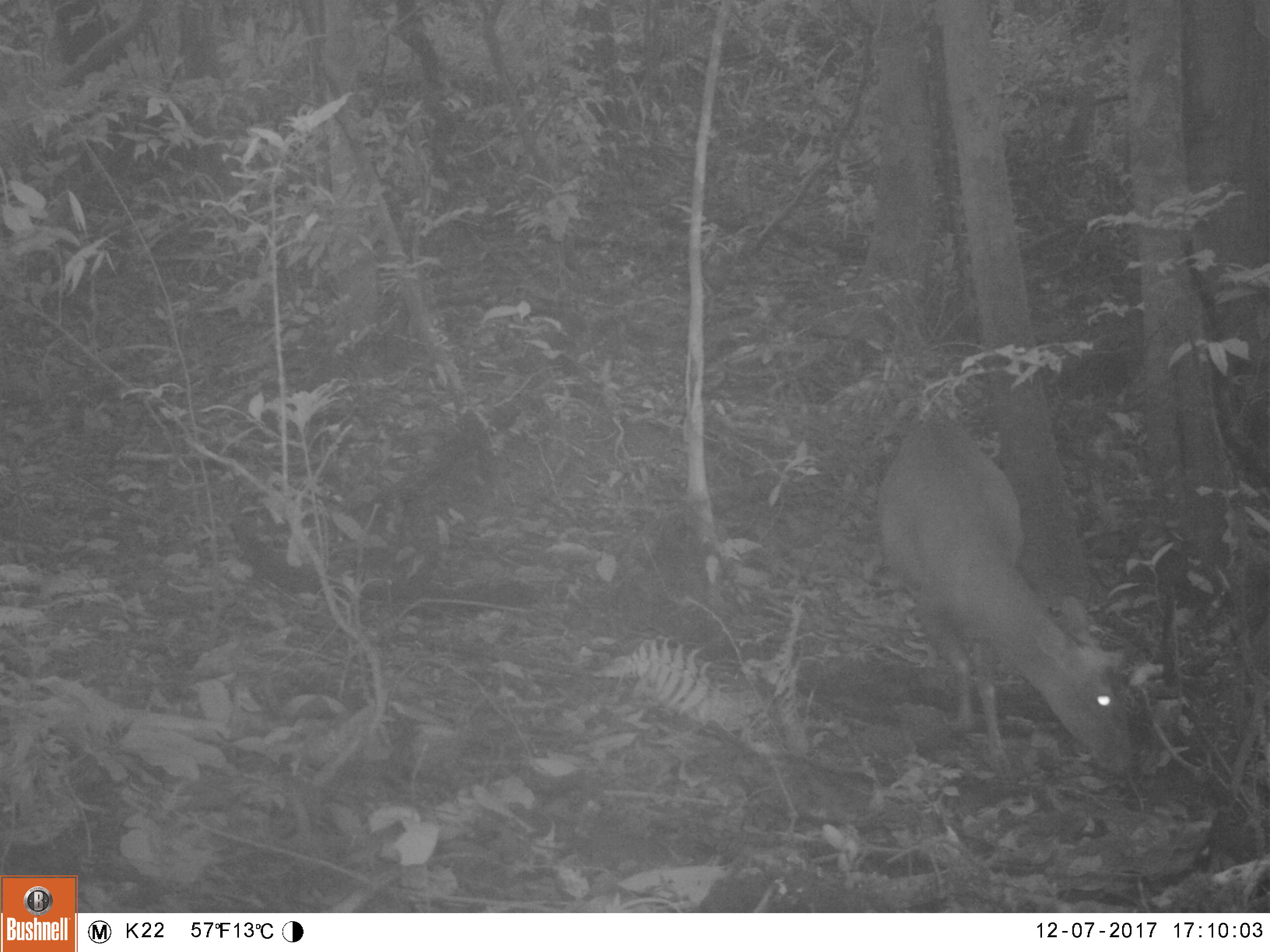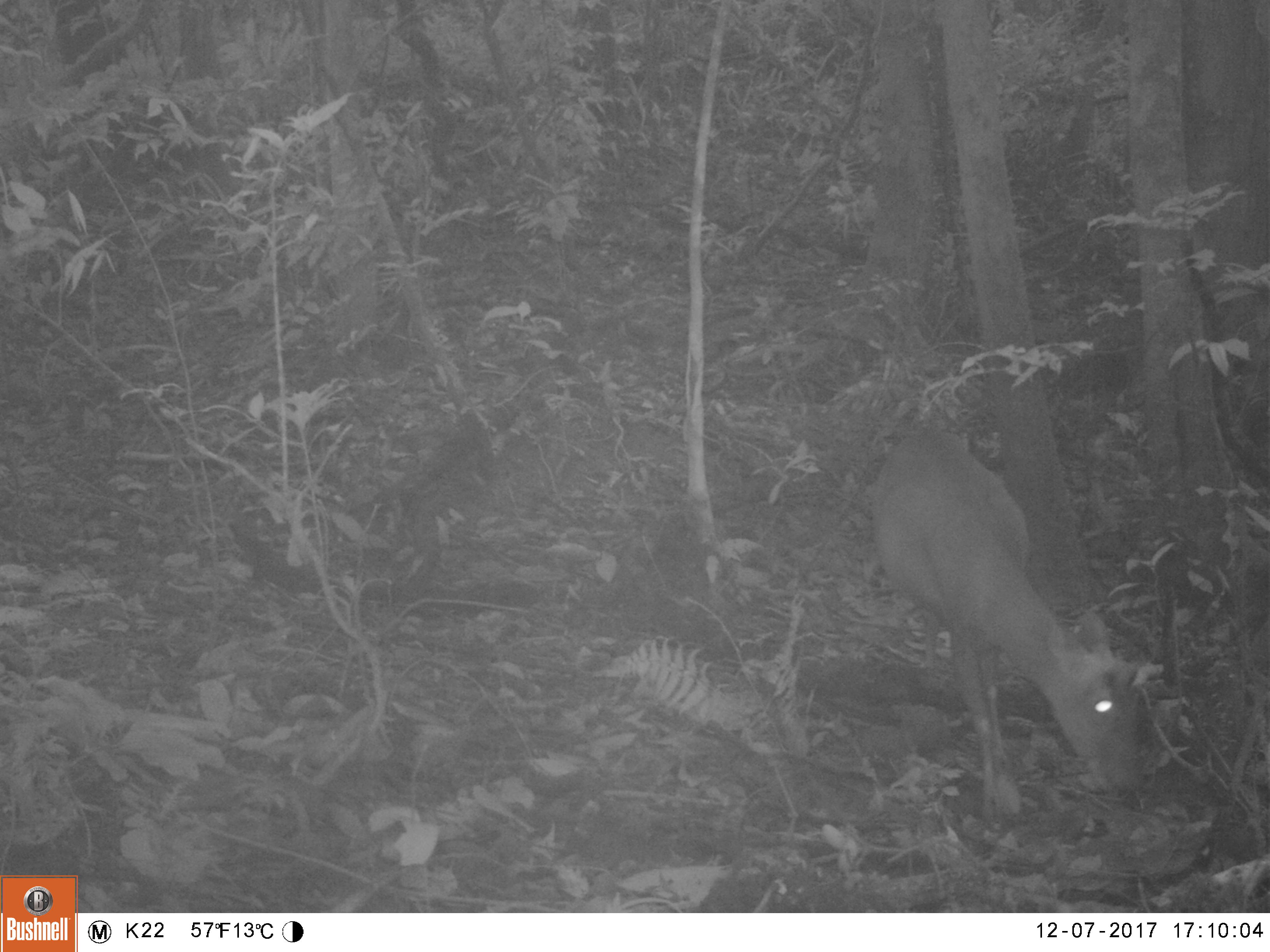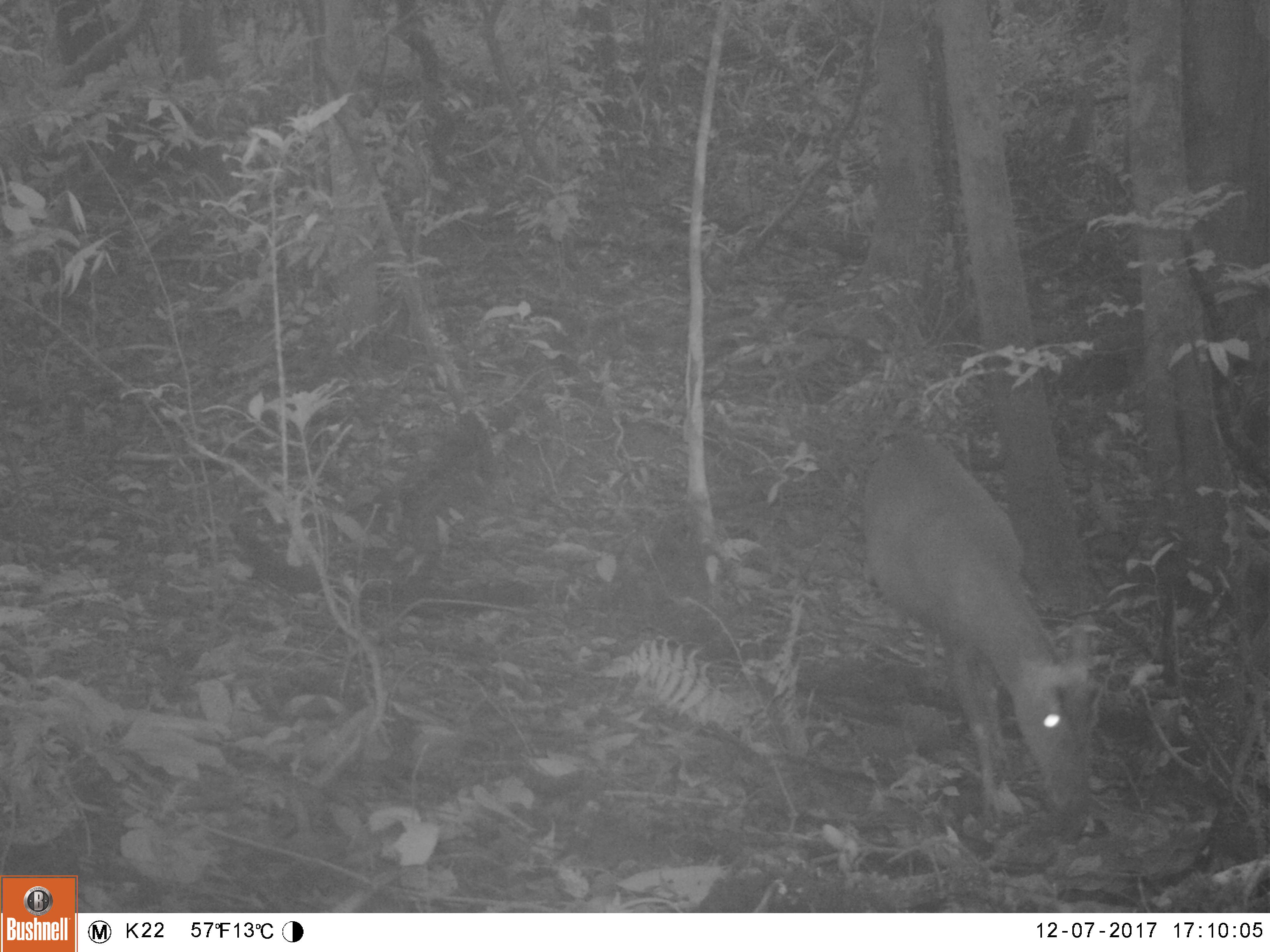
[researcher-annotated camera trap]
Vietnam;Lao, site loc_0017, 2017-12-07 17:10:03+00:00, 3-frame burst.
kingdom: Animalia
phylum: Chordata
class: Mammalia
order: Artiodactyla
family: Cervidae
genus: Muntiacus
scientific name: Muntiacus rooseveltorum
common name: roosevelt's muntjac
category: roosevelts muntjac group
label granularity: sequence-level